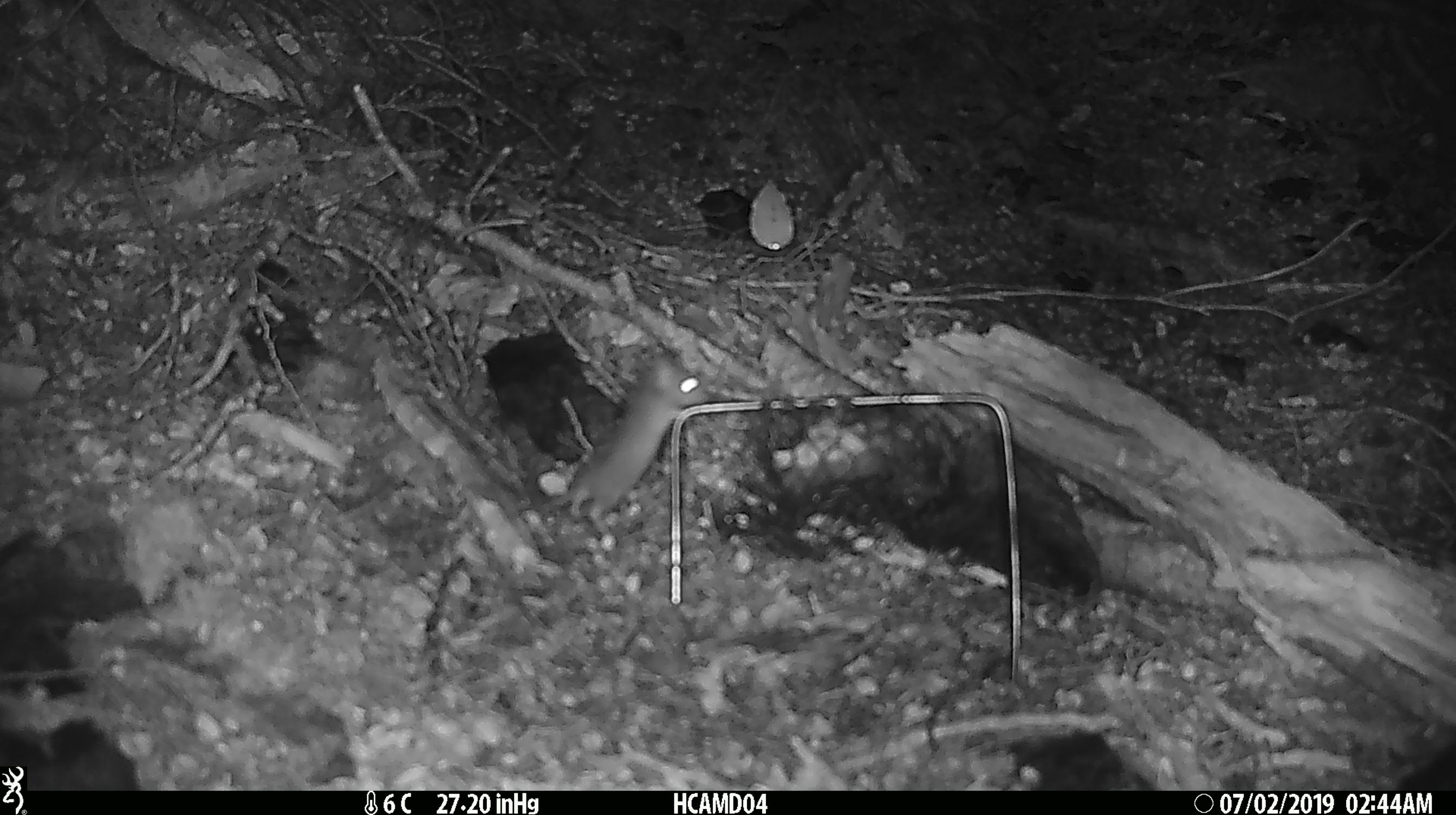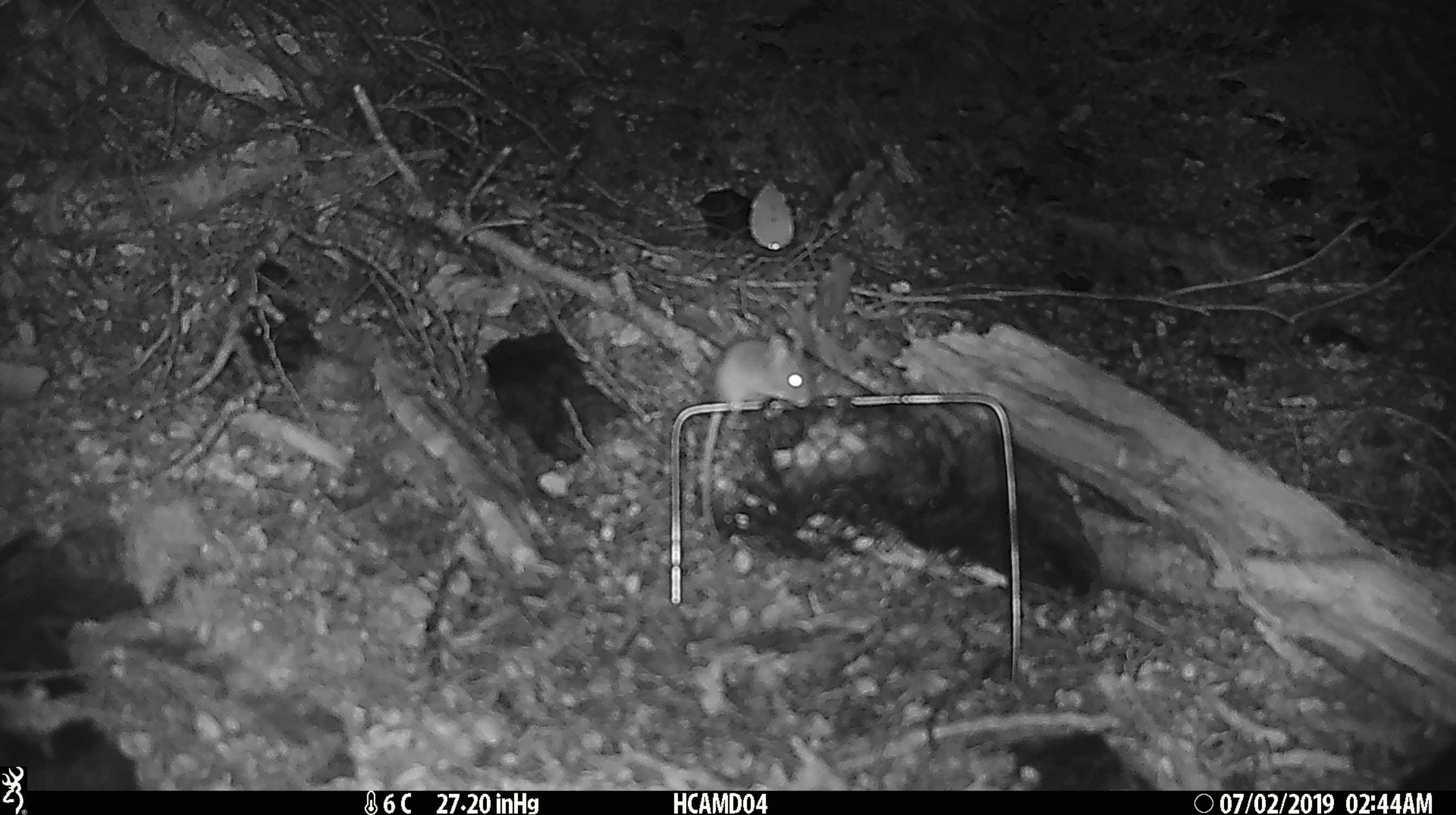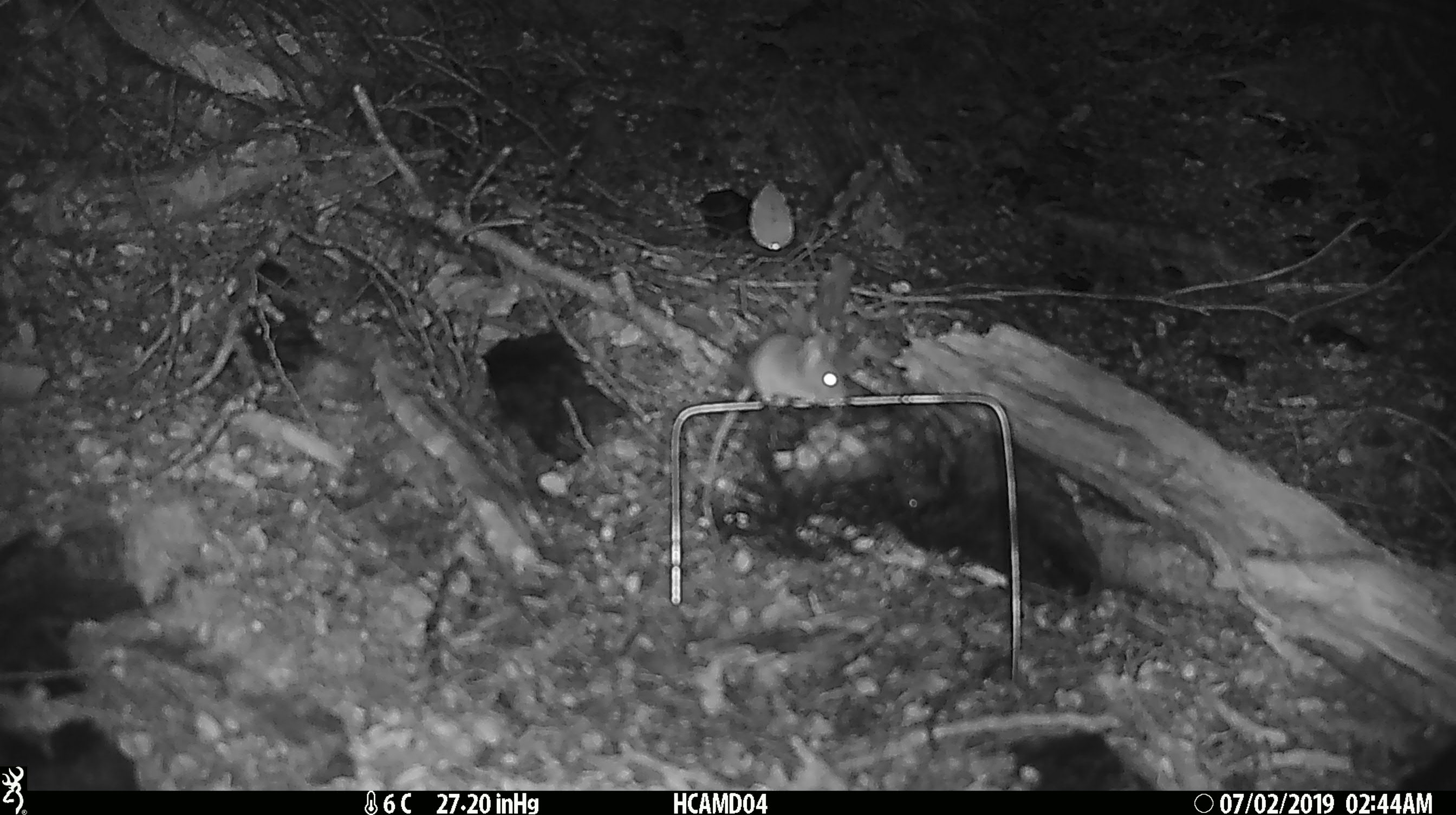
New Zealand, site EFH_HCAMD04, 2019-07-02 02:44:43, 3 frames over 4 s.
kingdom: Animalia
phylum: Chordata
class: Mammalia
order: Rodentia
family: Muridae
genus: Mus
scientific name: Mus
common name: mouse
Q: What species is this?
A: Mouse (Mus).